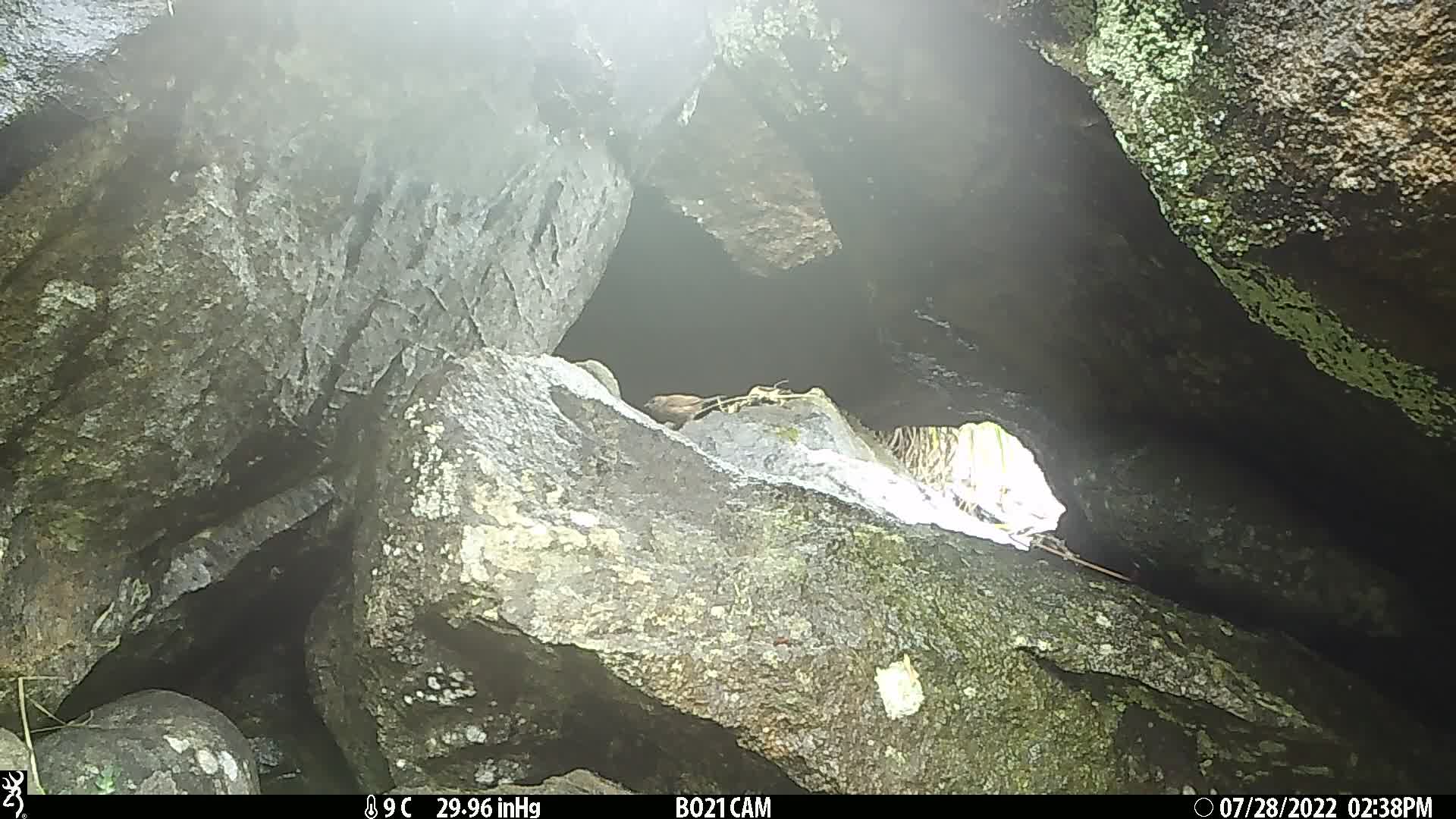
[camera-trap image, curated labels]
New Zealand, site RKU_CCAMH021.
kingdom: Animalia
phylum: Chordata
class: Aves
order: Passeriformes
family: Prunellidae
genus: Prunella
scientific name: Prunella modularis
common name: dunnock